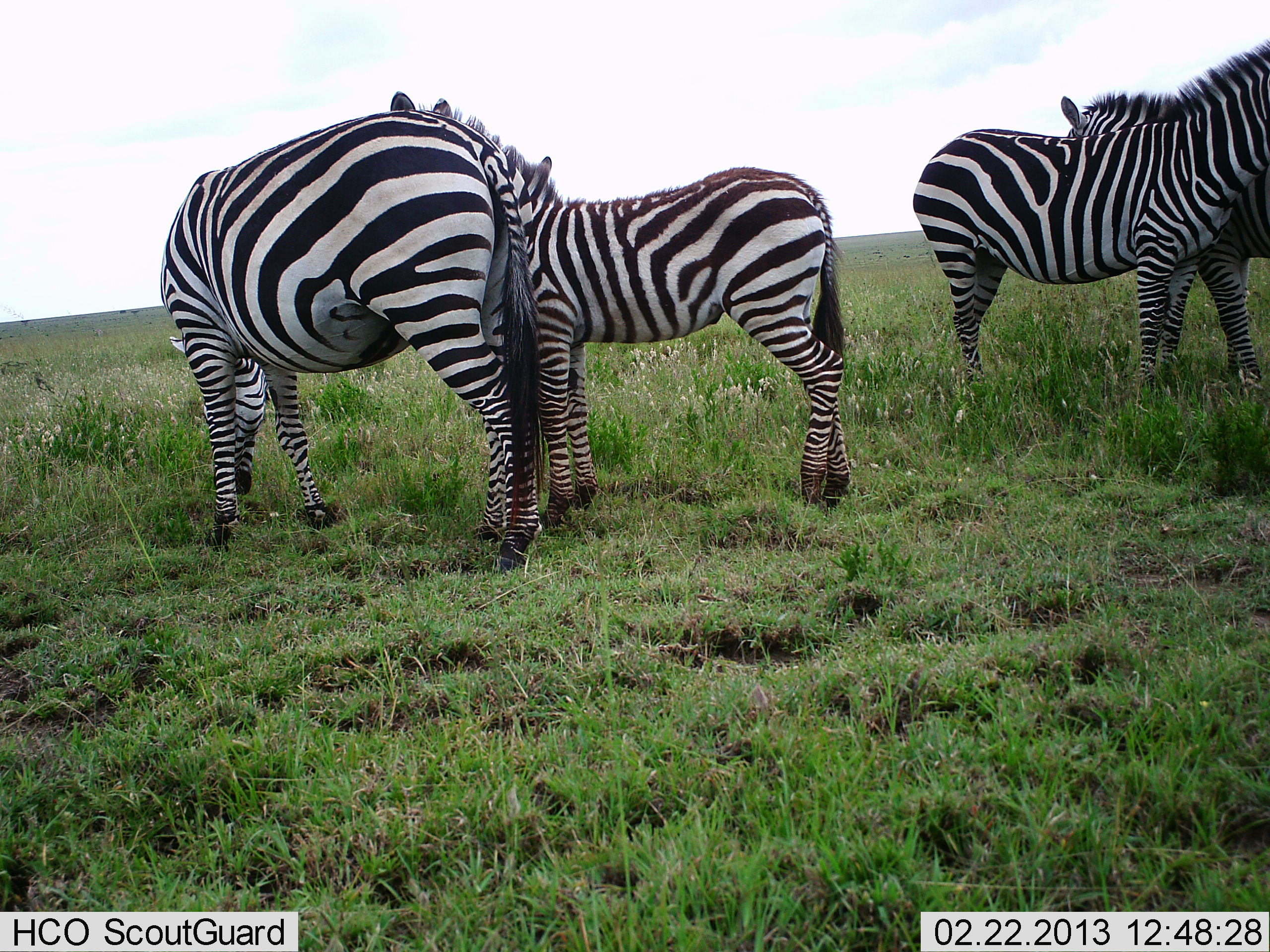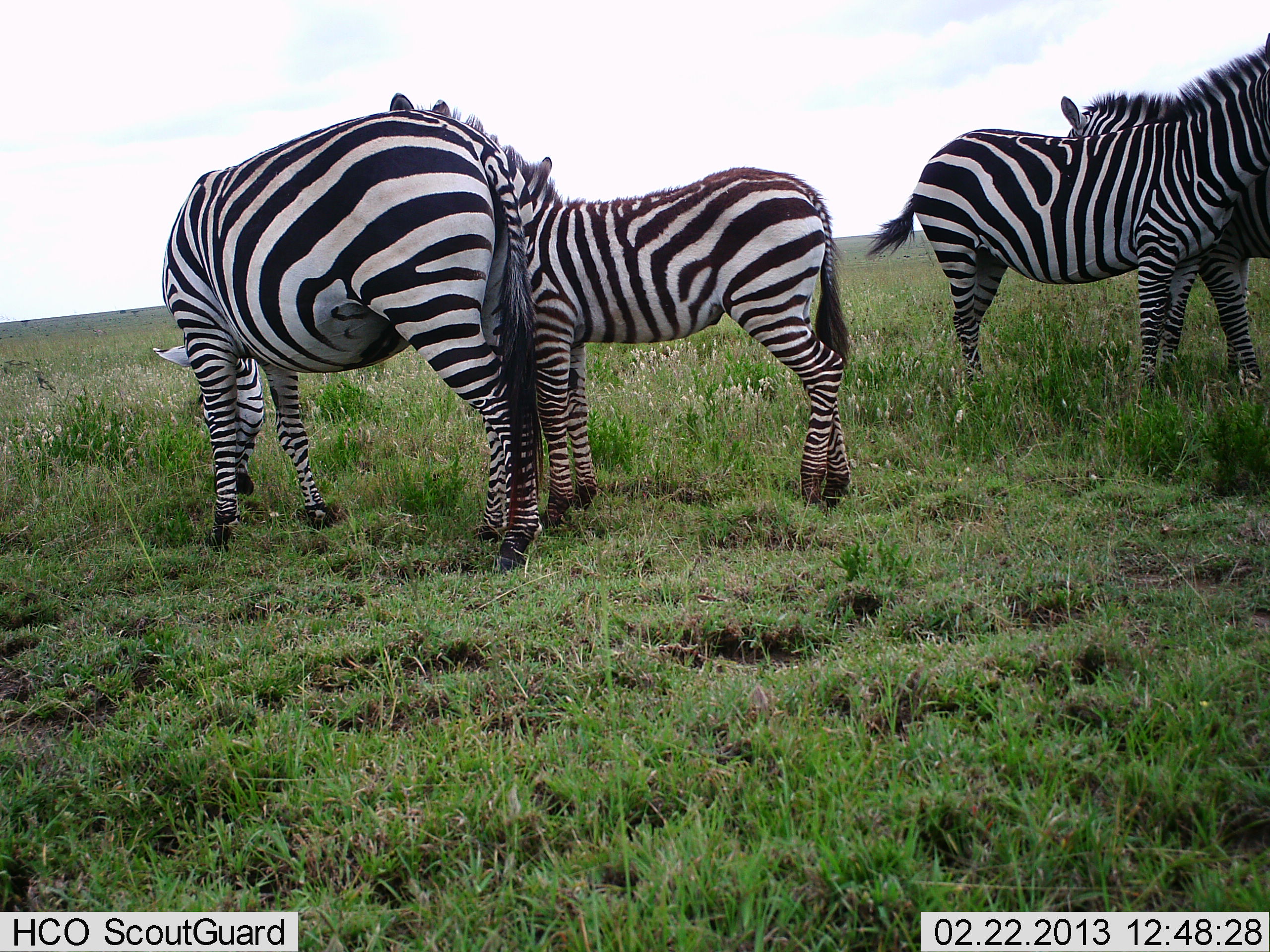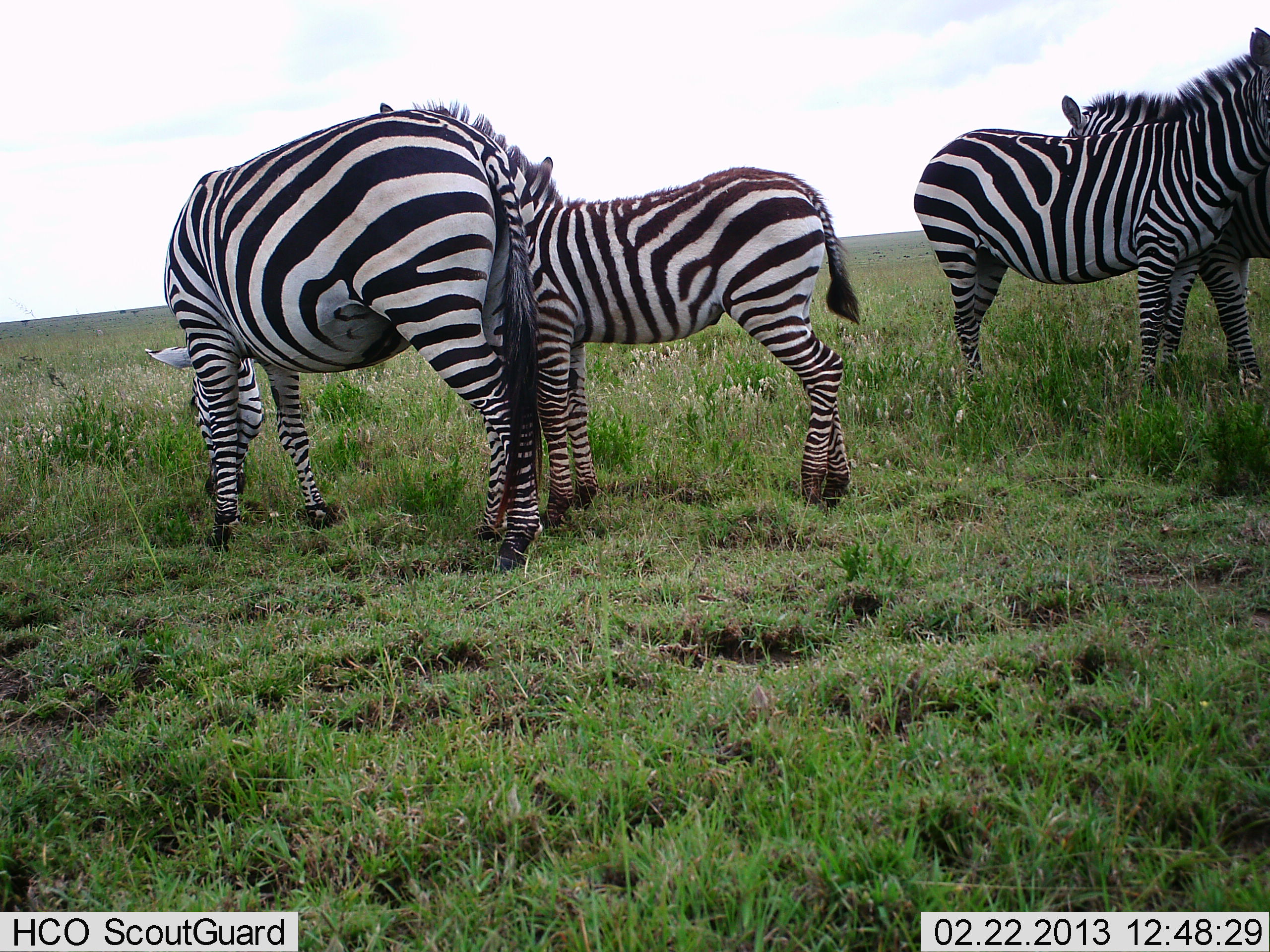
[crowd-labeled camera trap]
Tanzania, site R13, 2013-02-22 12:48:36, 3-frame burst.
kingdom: Animalia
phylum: Chordata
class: Mammalia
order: Perissodactyla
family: Equidae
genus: Equus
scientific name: Equus quagga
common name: plains zebra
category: zebra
Zebra (plains zebra) (Equus quagga), count 4. Behavior (volunteer vote fractions): standing 89%, resting 3%, moving 0%, interacting 26%. Young present (vote fraction): 66%. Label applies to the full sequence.